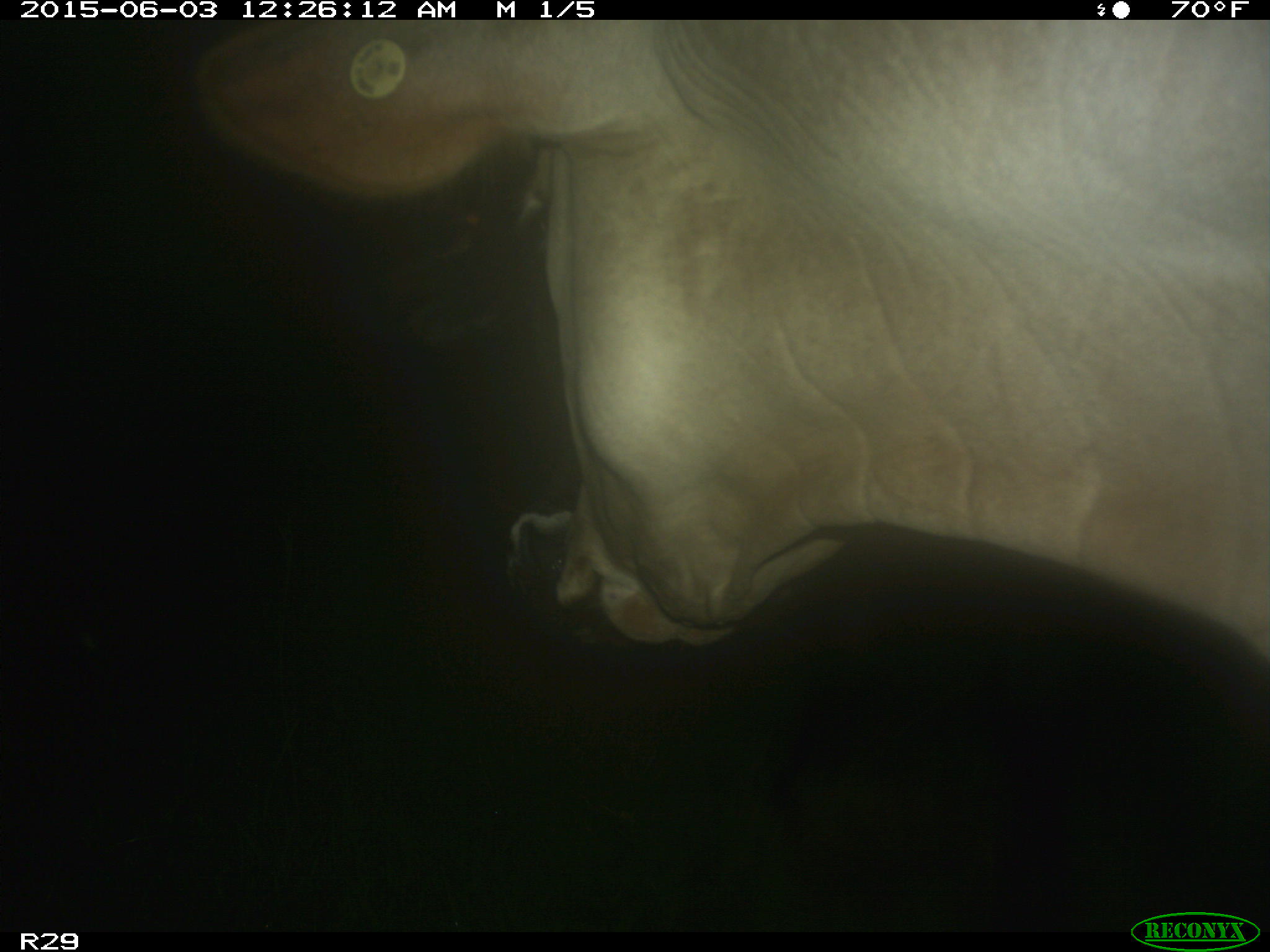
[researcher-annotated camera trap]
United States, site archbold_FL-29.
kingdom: Animalia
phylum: Chordata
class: Mammalia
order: Artiodactyla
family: Bovidae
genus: Bos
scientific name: Bos taurus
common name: domestic cow